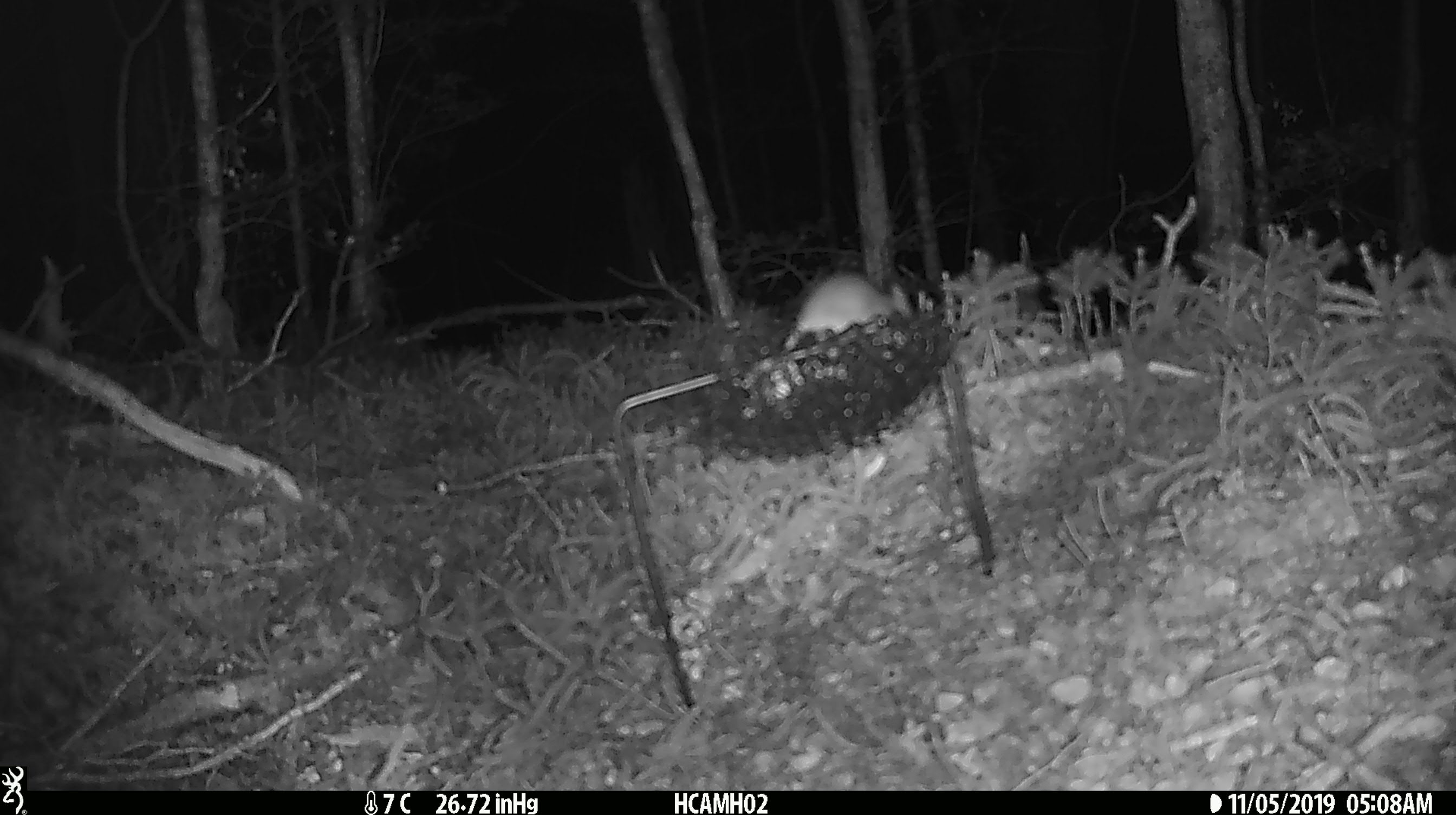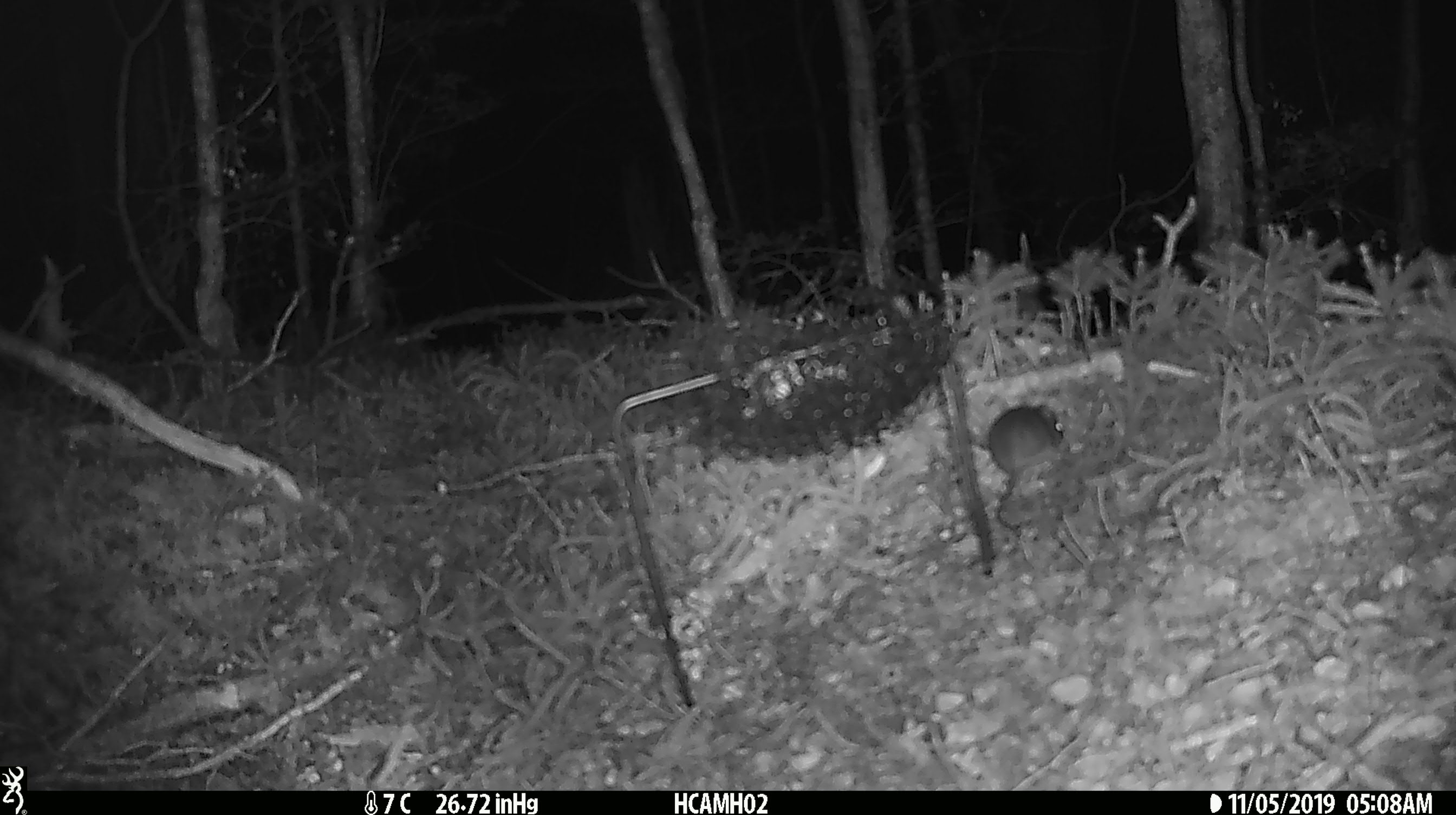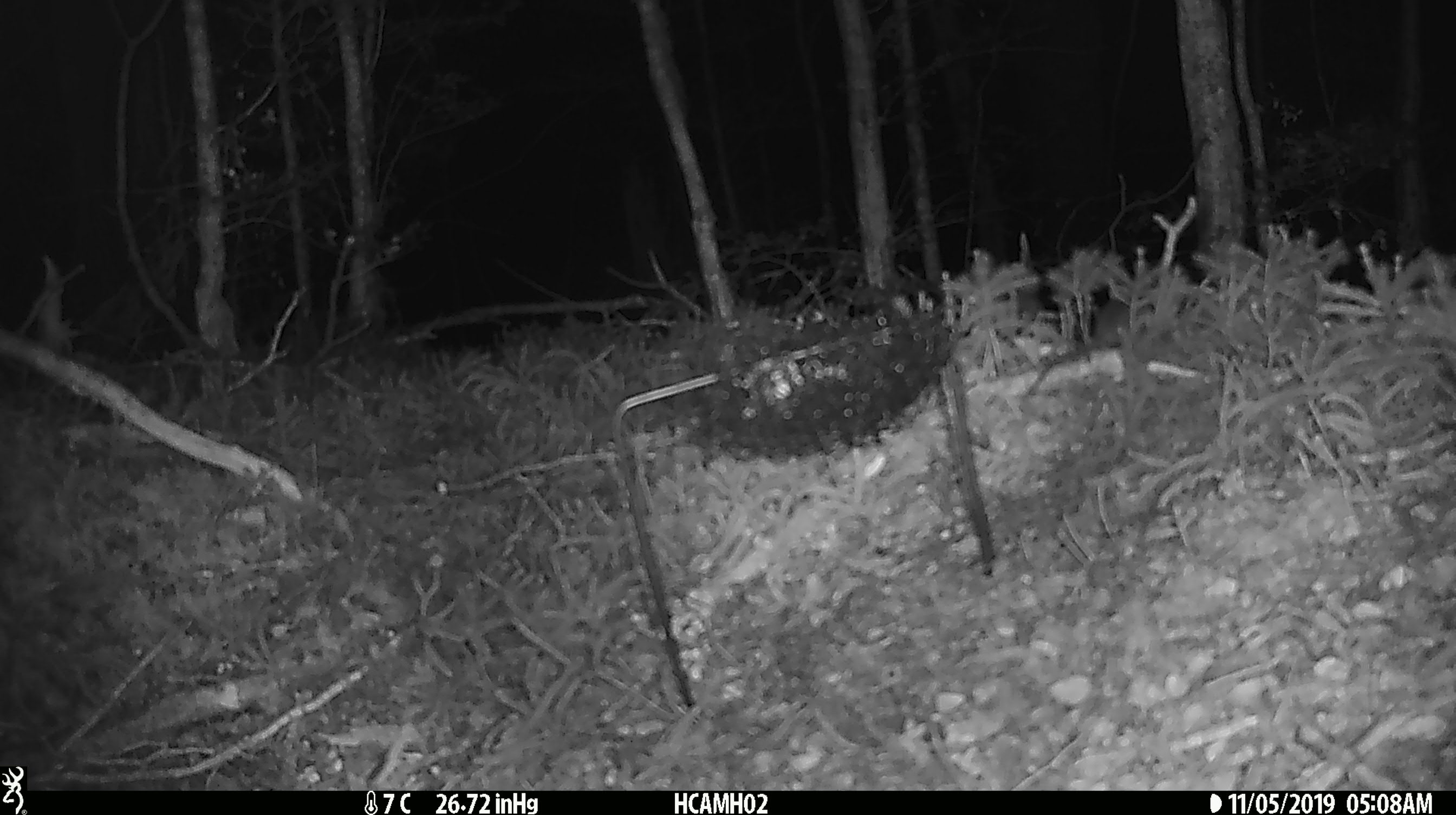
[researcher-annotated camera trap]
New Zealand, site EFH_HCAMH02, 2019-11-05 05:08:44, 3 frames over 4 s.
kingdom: Animalia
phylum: Chordata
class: Mammalia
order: Rodentia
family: Muridae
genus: Mus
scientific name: Mus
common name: mouse